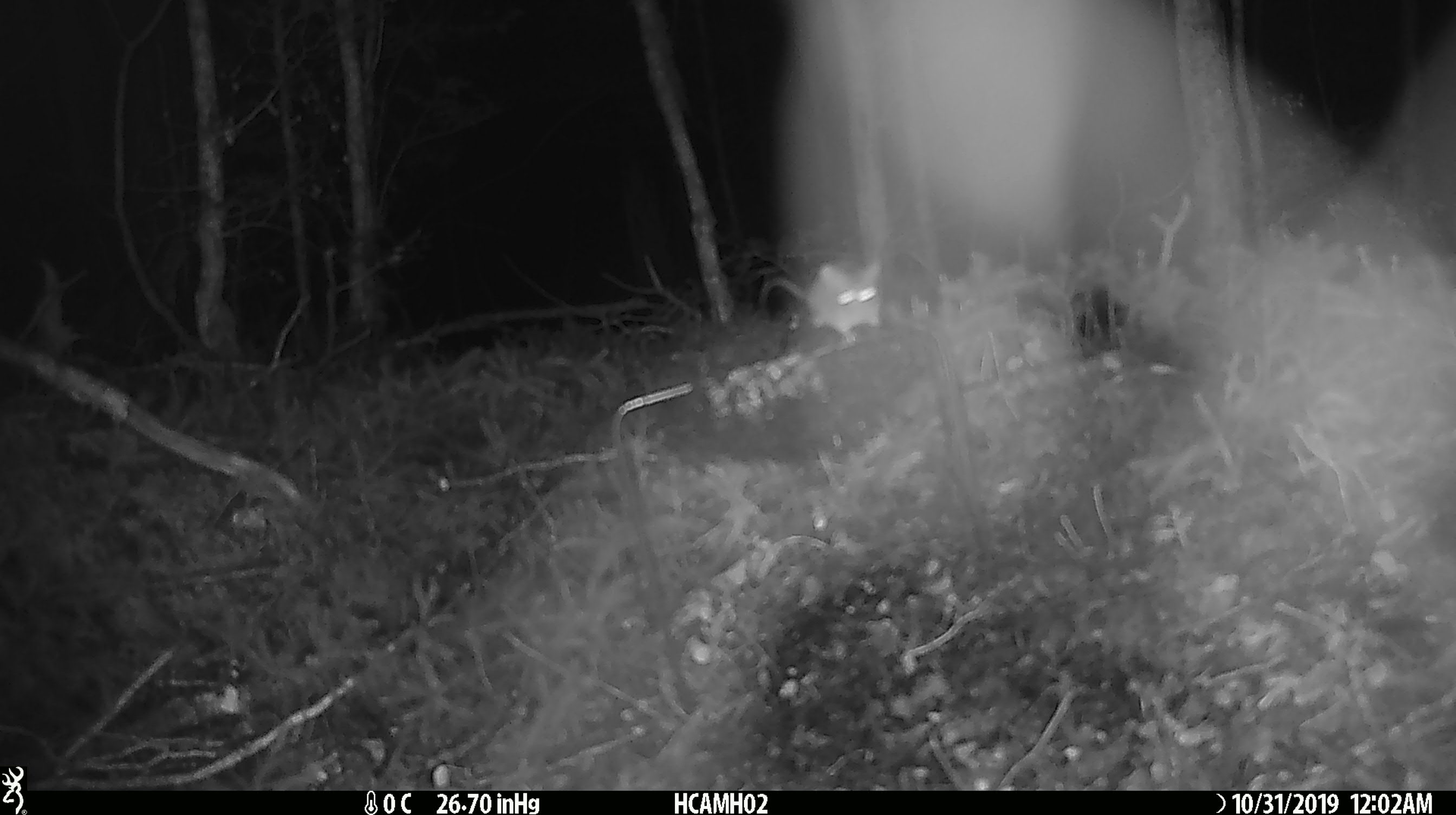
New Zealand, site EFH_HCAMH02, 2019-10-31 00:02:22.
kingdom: Animalia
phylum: Chordata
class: Mammalia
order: Rodentia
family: Muridae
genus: Mus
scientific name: Mus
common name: mouse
Mouse (Mus).